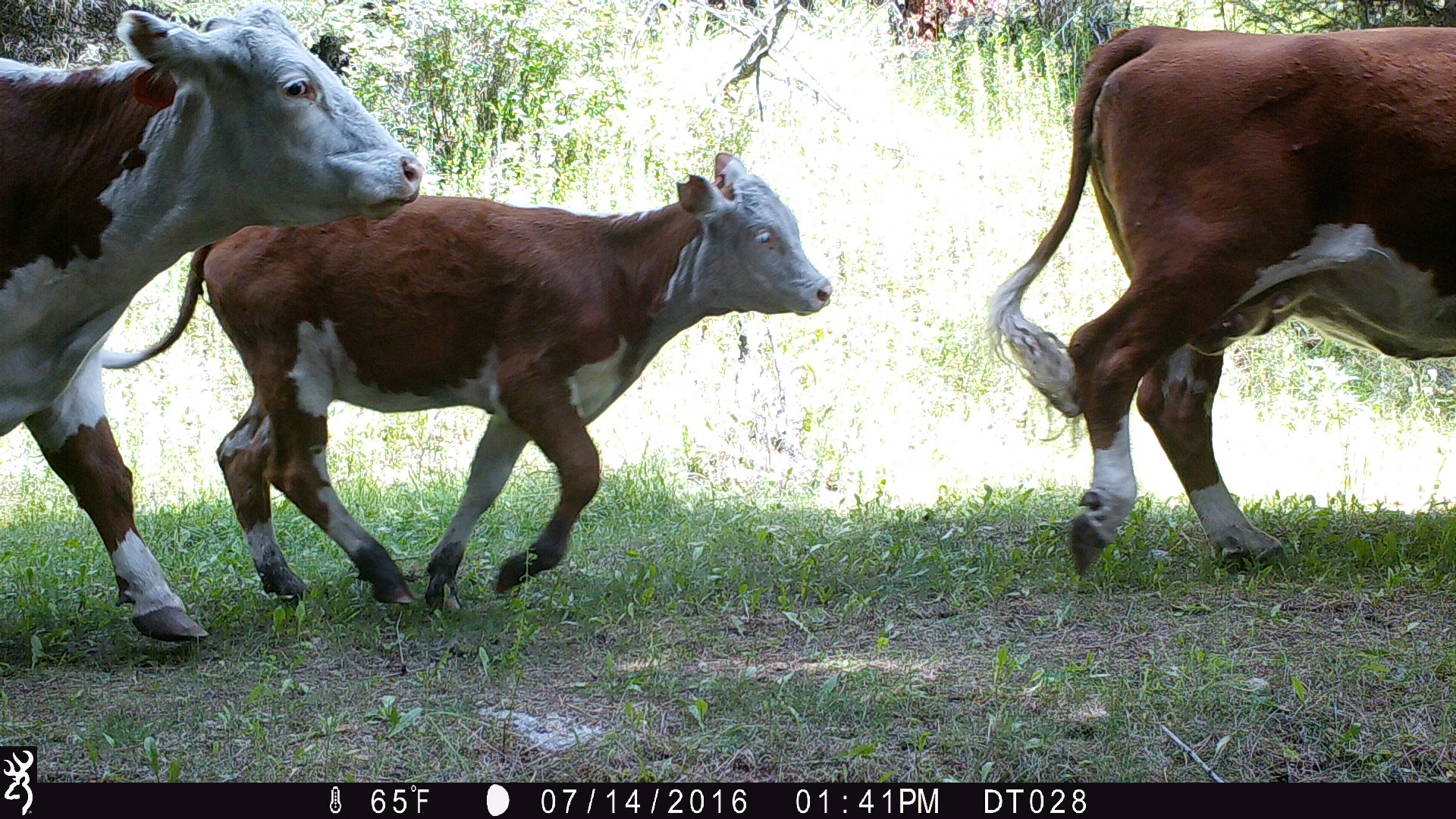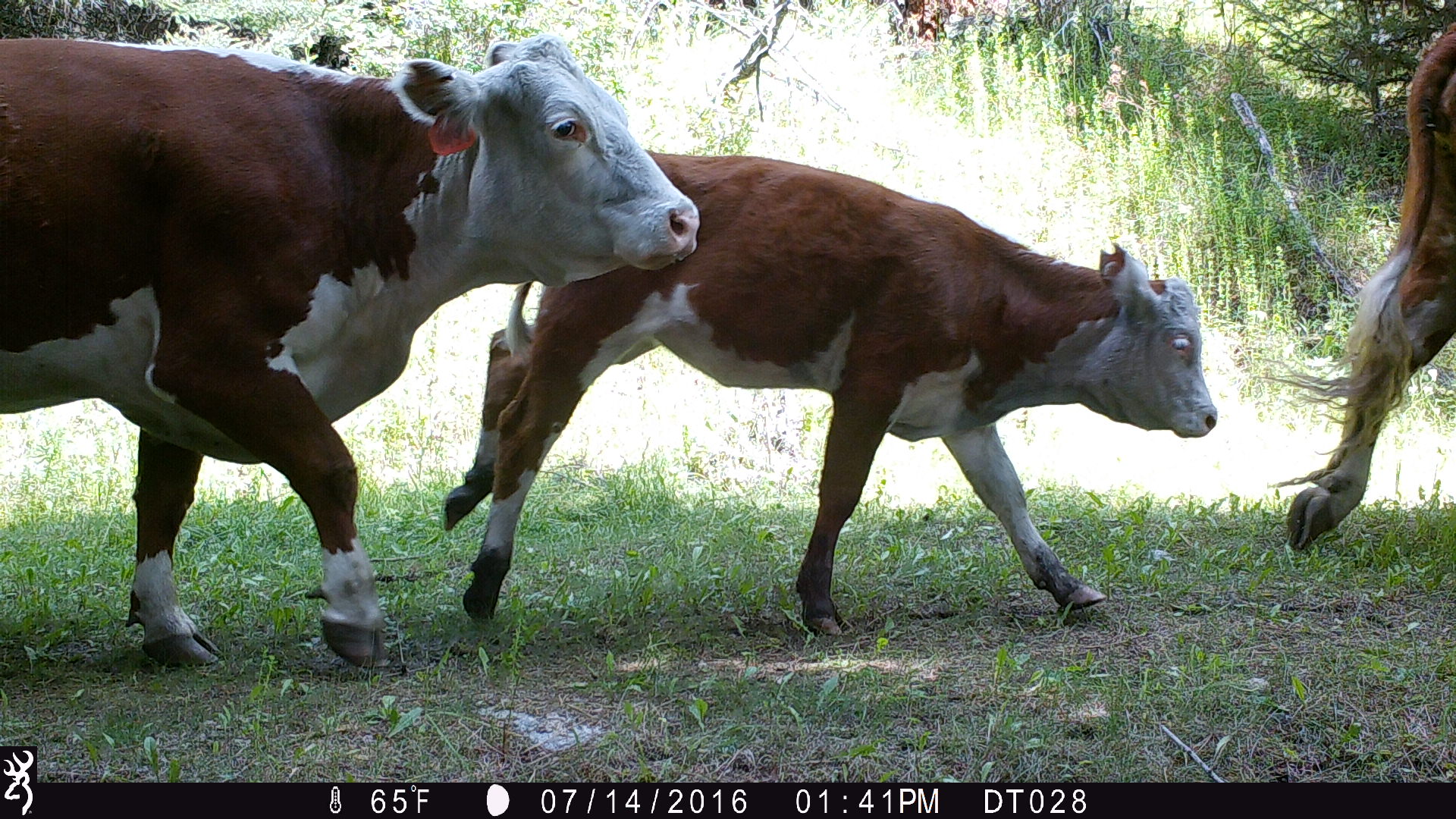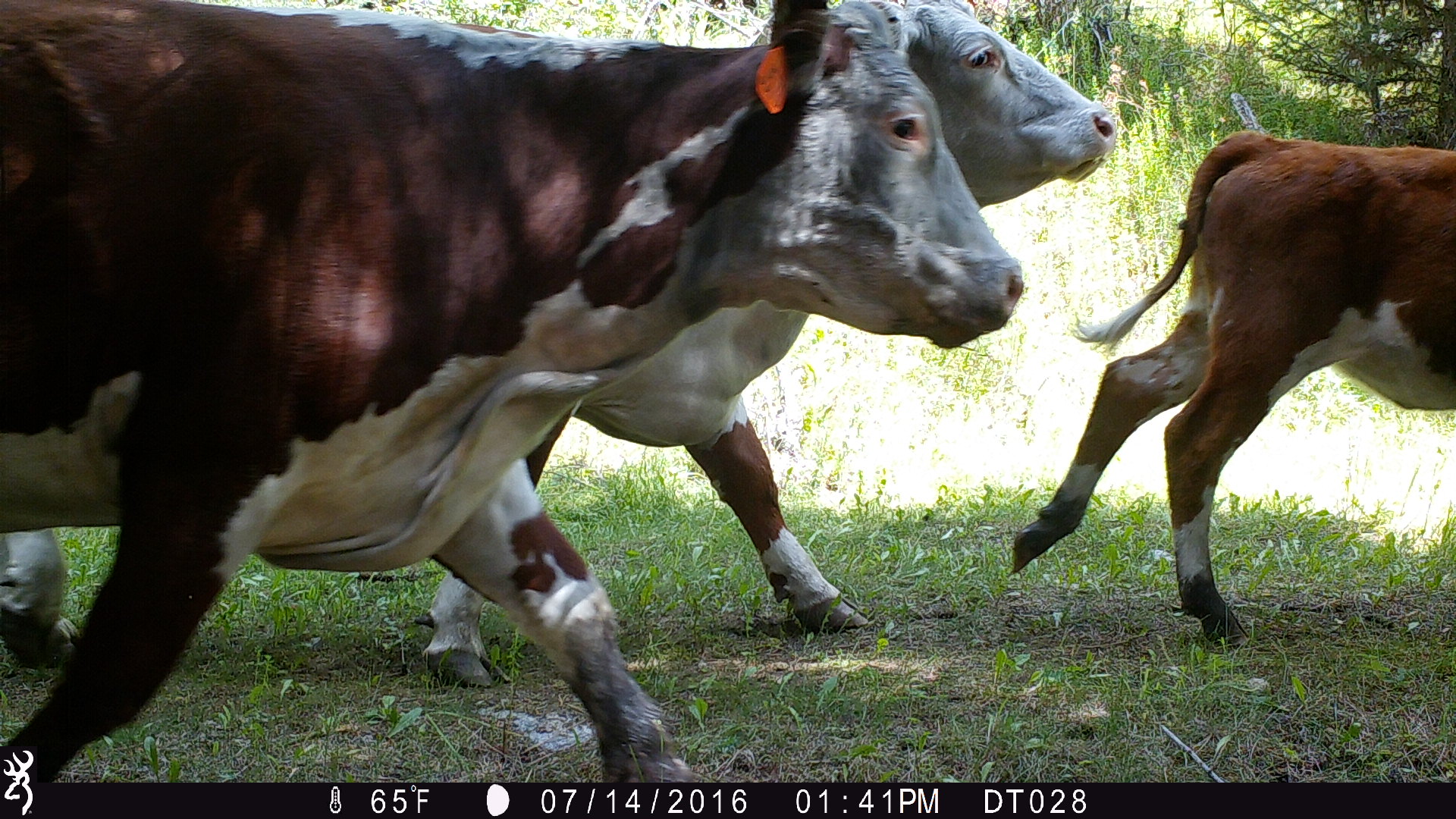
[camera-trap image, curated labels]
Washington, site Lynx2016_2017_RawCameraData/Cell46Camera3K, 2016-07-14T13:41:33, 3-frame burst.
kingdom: Animalia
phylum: Chordata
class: Mammalia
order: Artiodactyla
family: Bovidae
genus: Bos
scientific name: Bos taurus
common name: domestic cattle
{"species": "domestic cattle (Bos taurus)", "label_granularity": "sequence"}